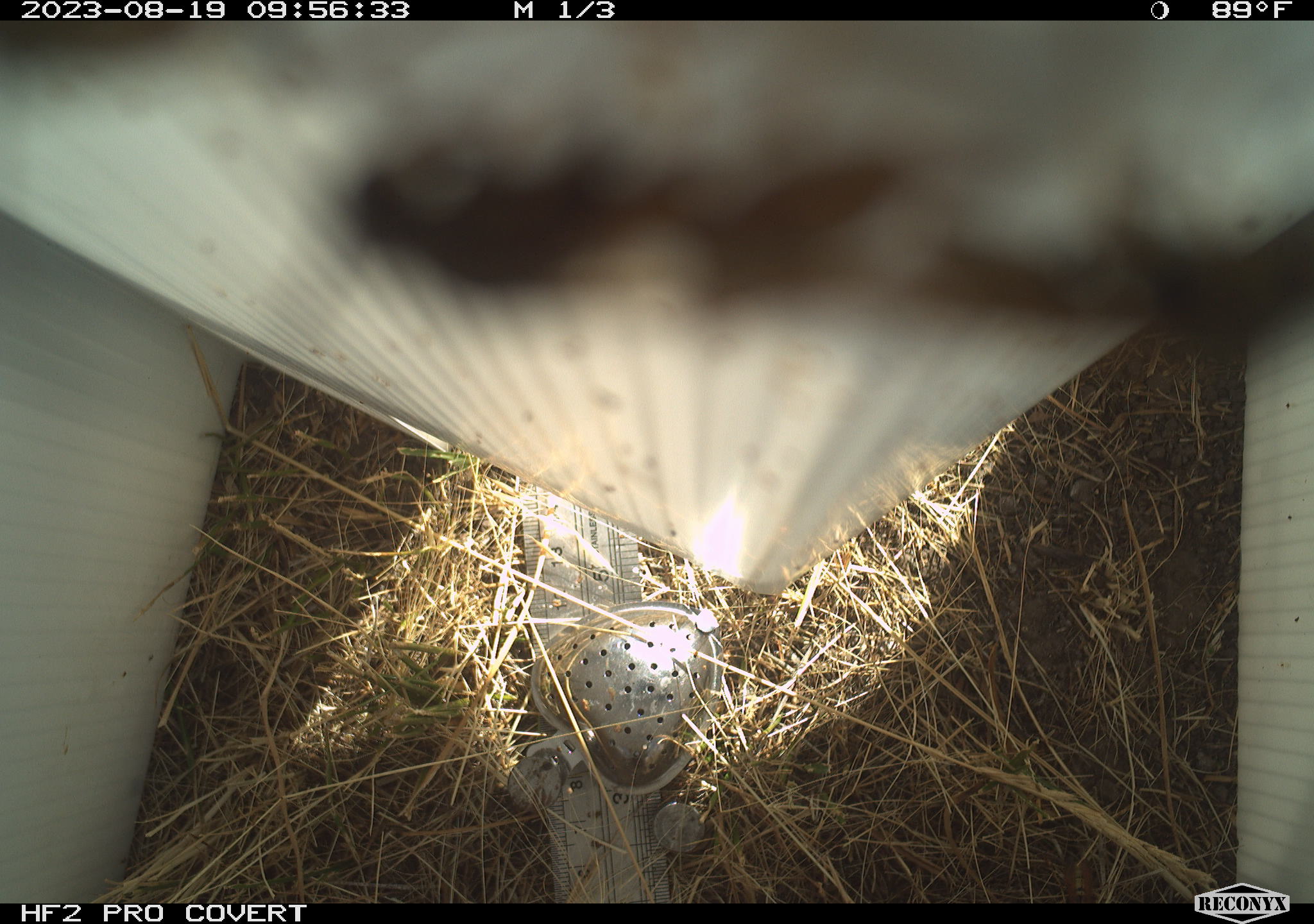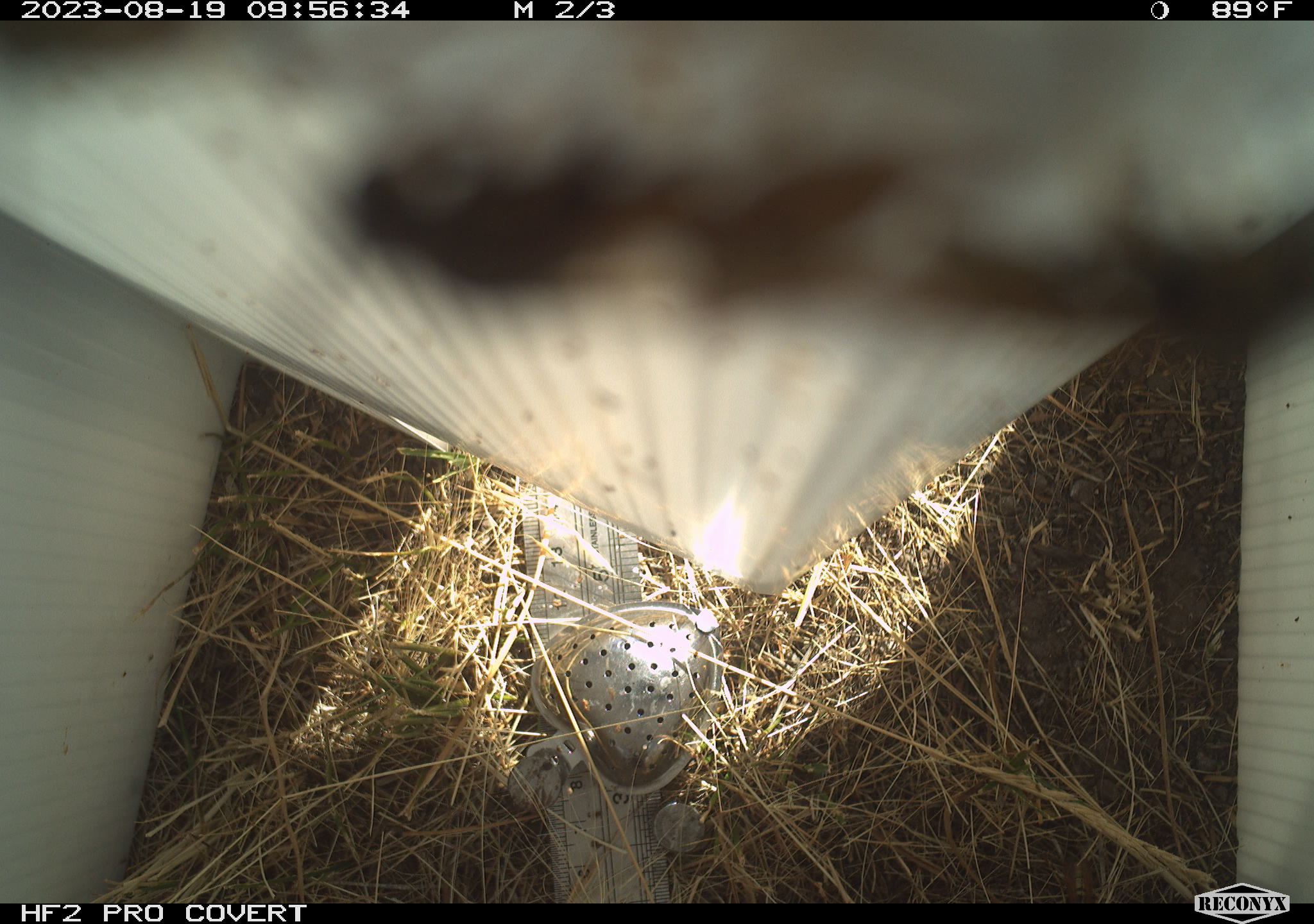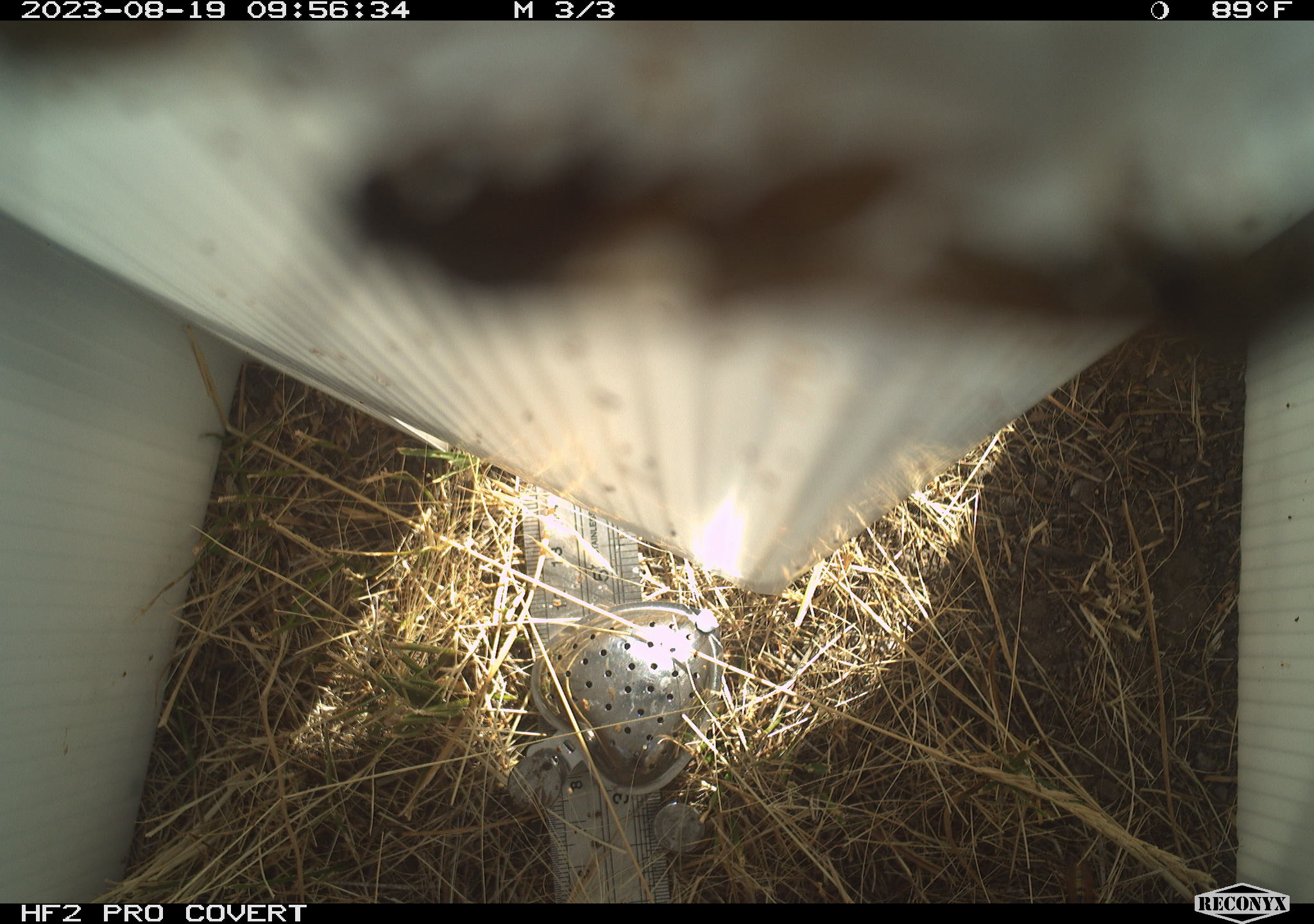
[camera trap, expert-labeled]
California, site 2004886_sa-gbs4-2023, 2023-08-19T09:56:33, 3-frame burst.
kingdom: Animalia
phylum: Arthropoda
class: Insecta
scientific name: Insecta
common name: insect